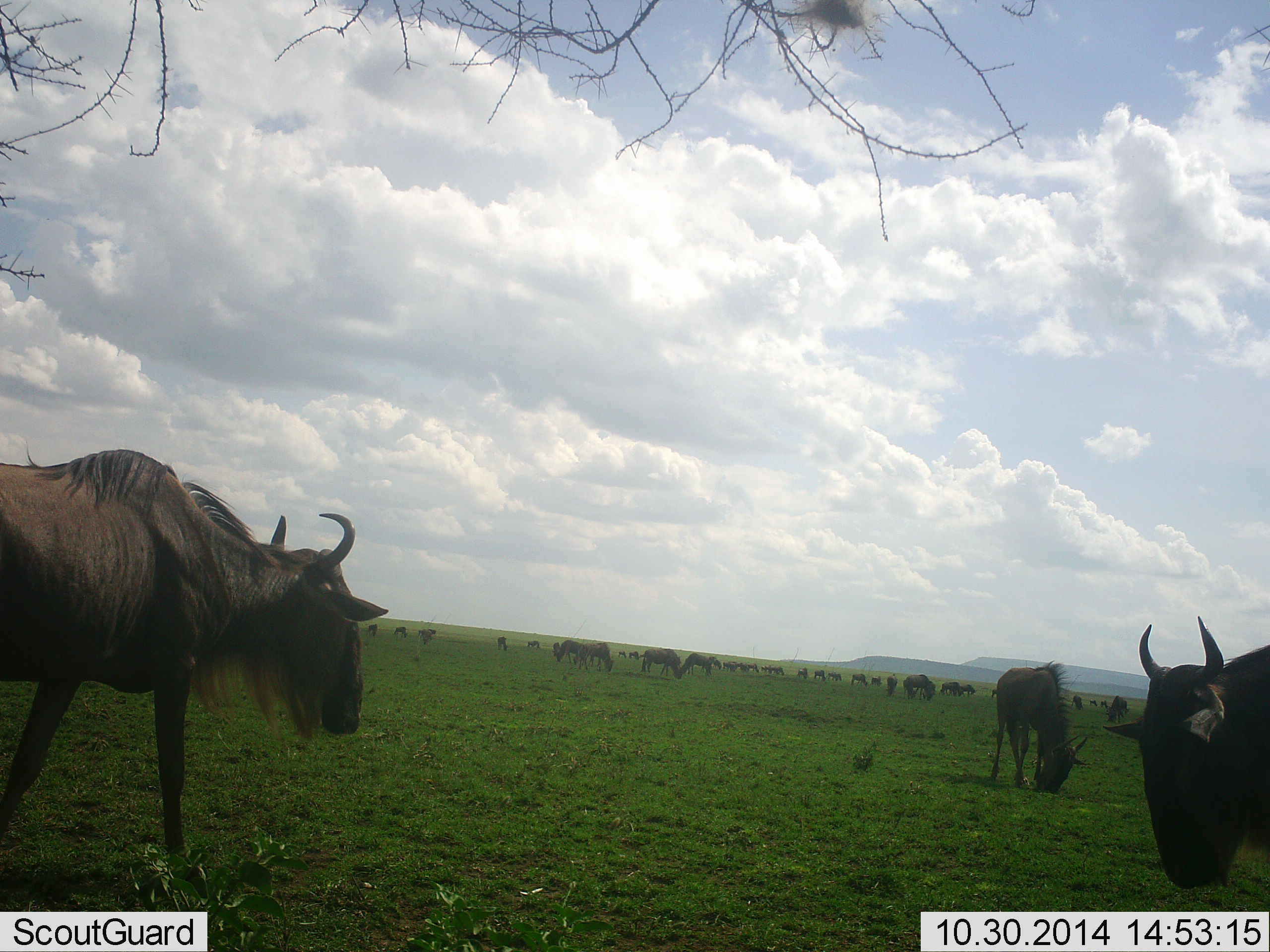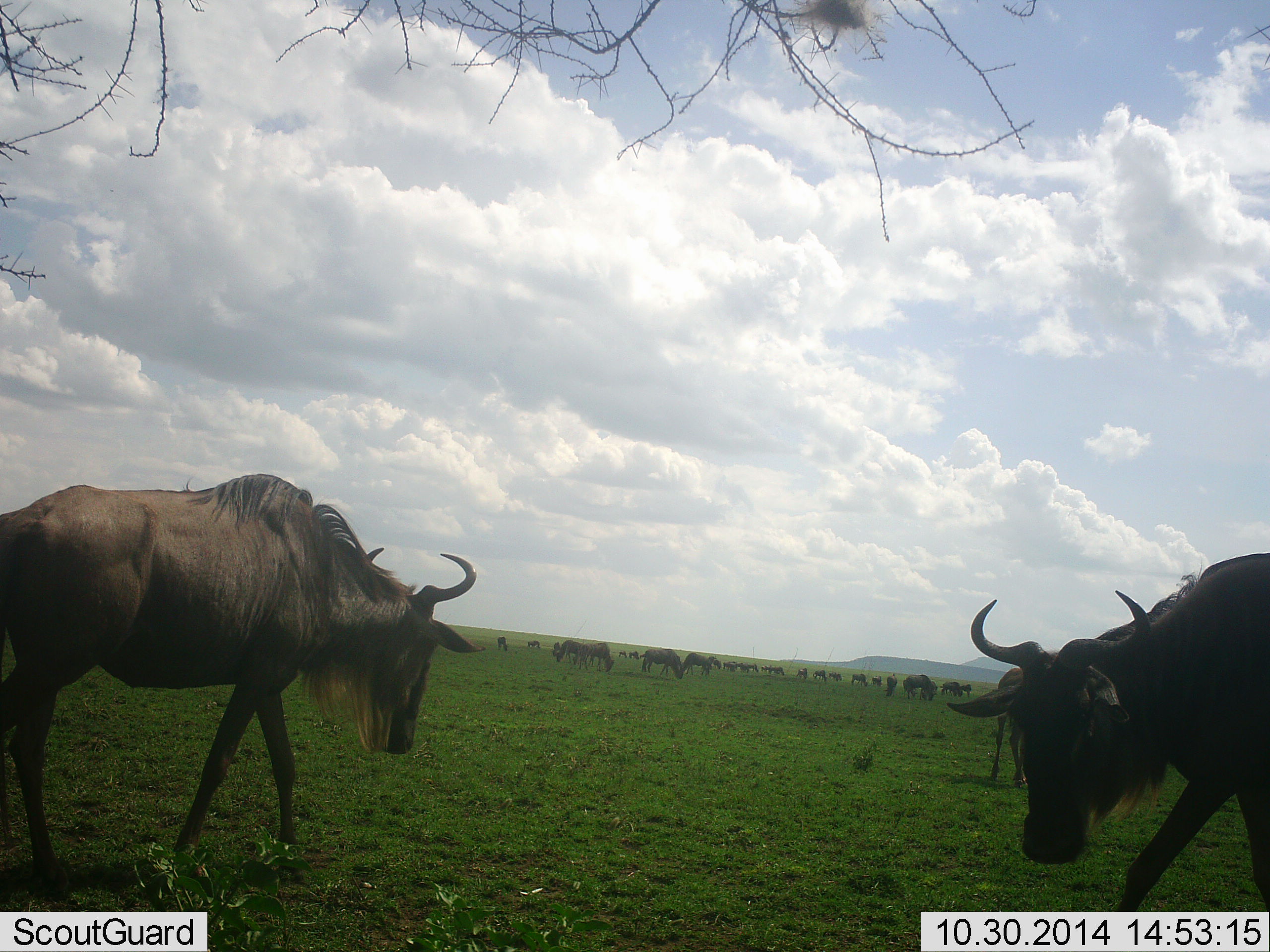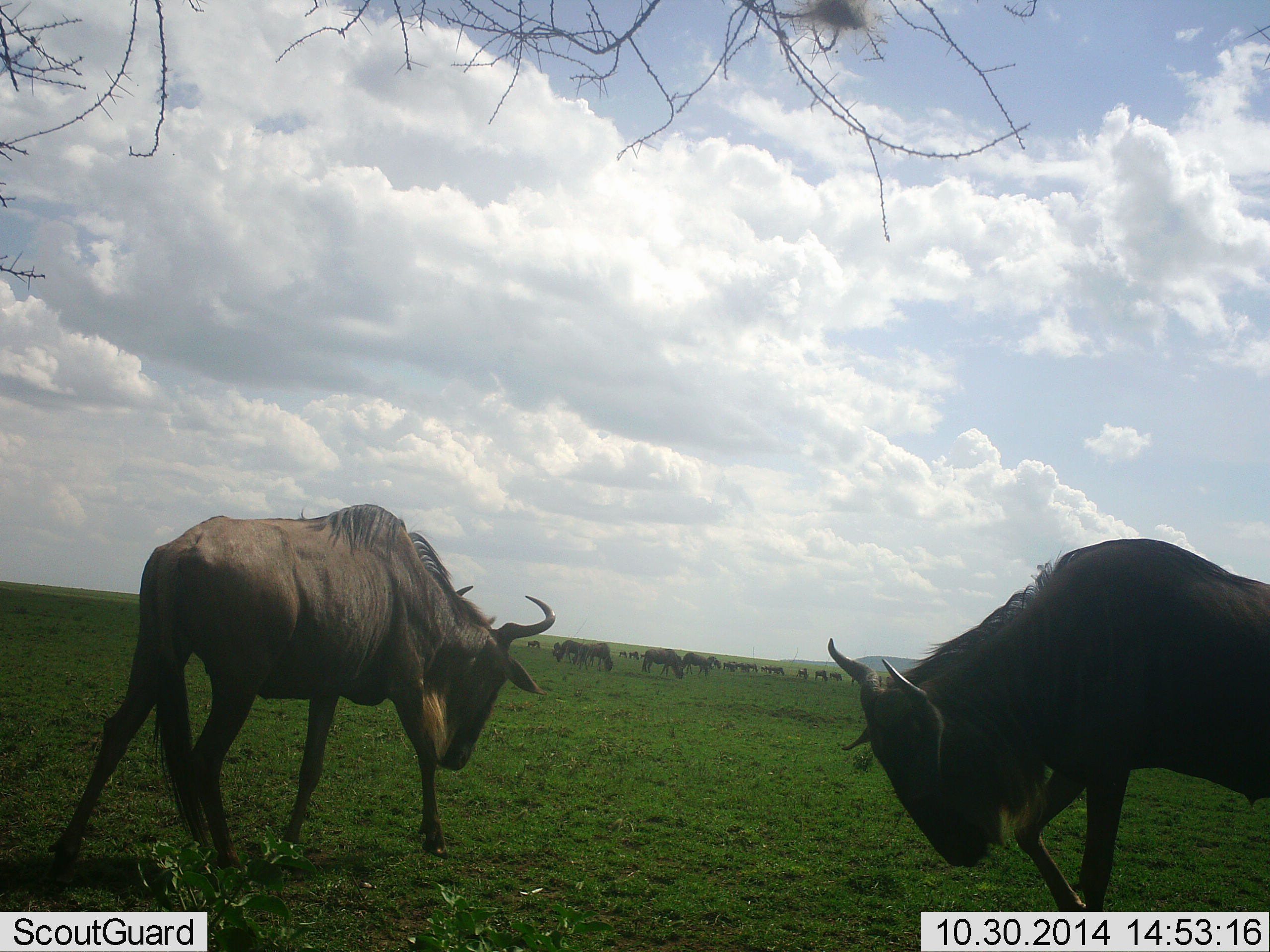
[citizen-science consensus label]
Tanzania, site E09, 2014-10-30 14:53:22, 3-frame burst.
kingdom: Animalia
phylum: Chordata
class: Mammalia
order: Artiodactyla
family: Bovidae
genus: Connochaetes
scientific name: Connochaetes taurinus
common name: blue wildebeest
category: wildebeest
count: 11-50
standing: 50%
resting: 0%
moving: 80%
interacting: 0%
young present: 0%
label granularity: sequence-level